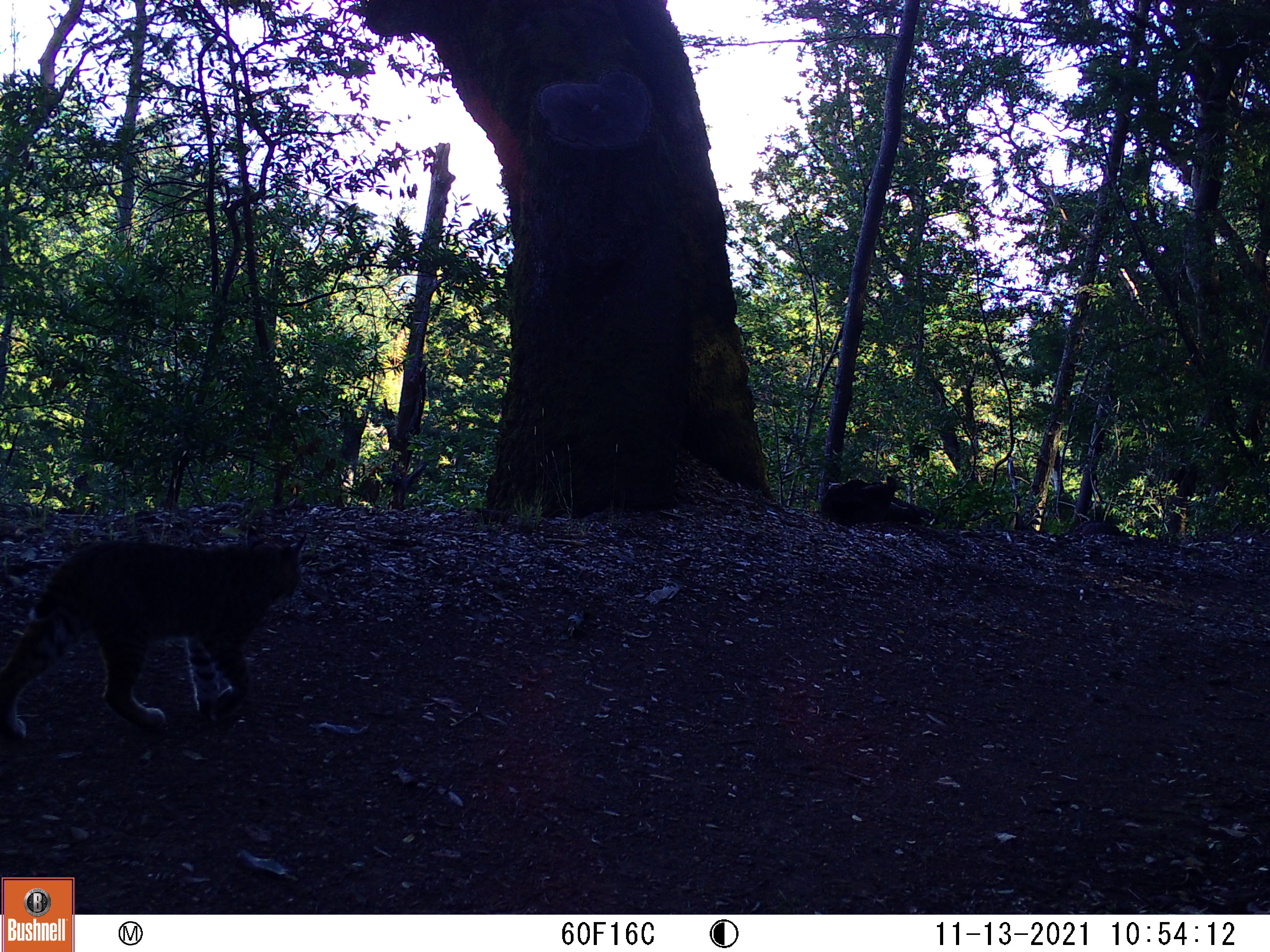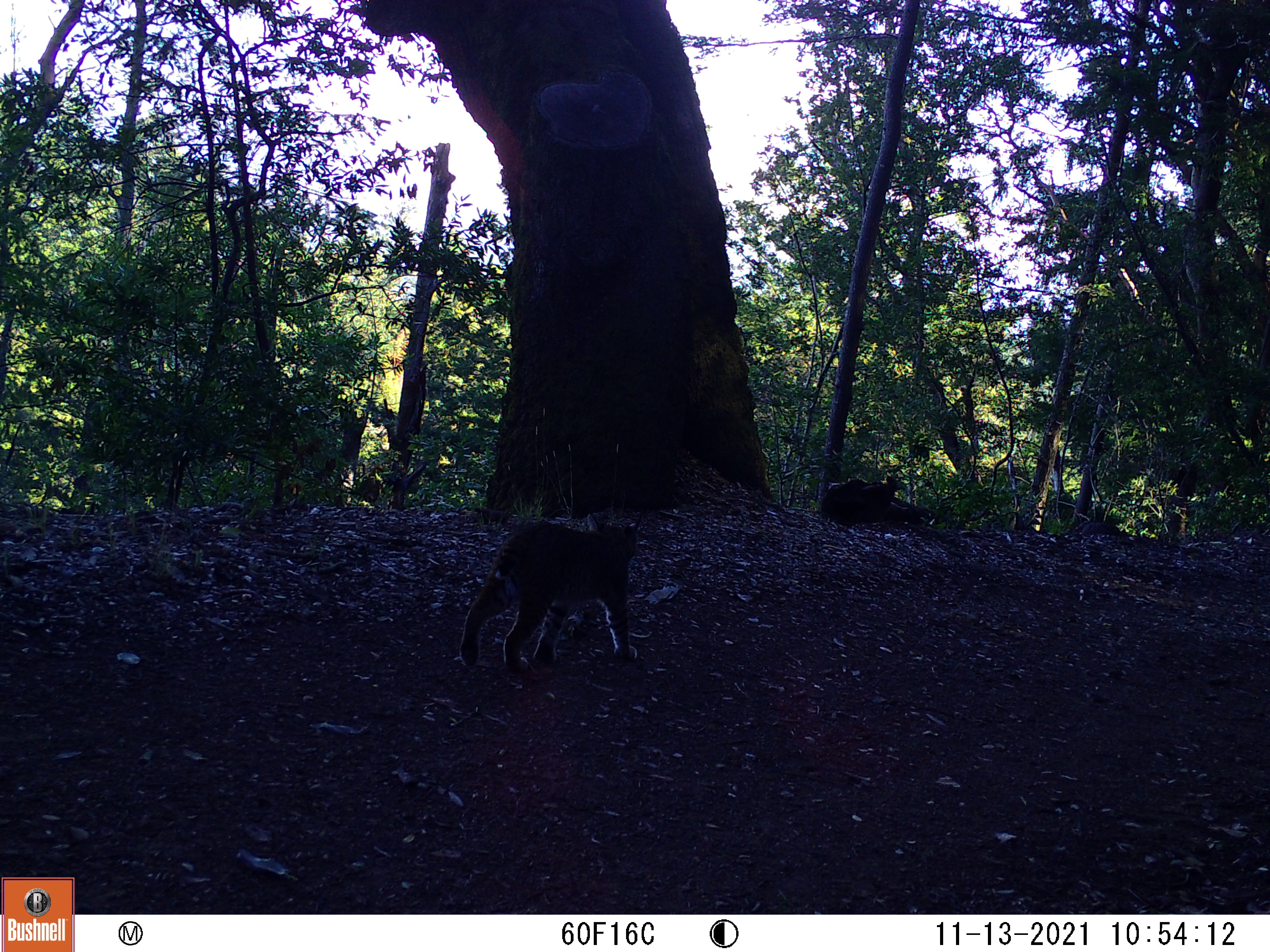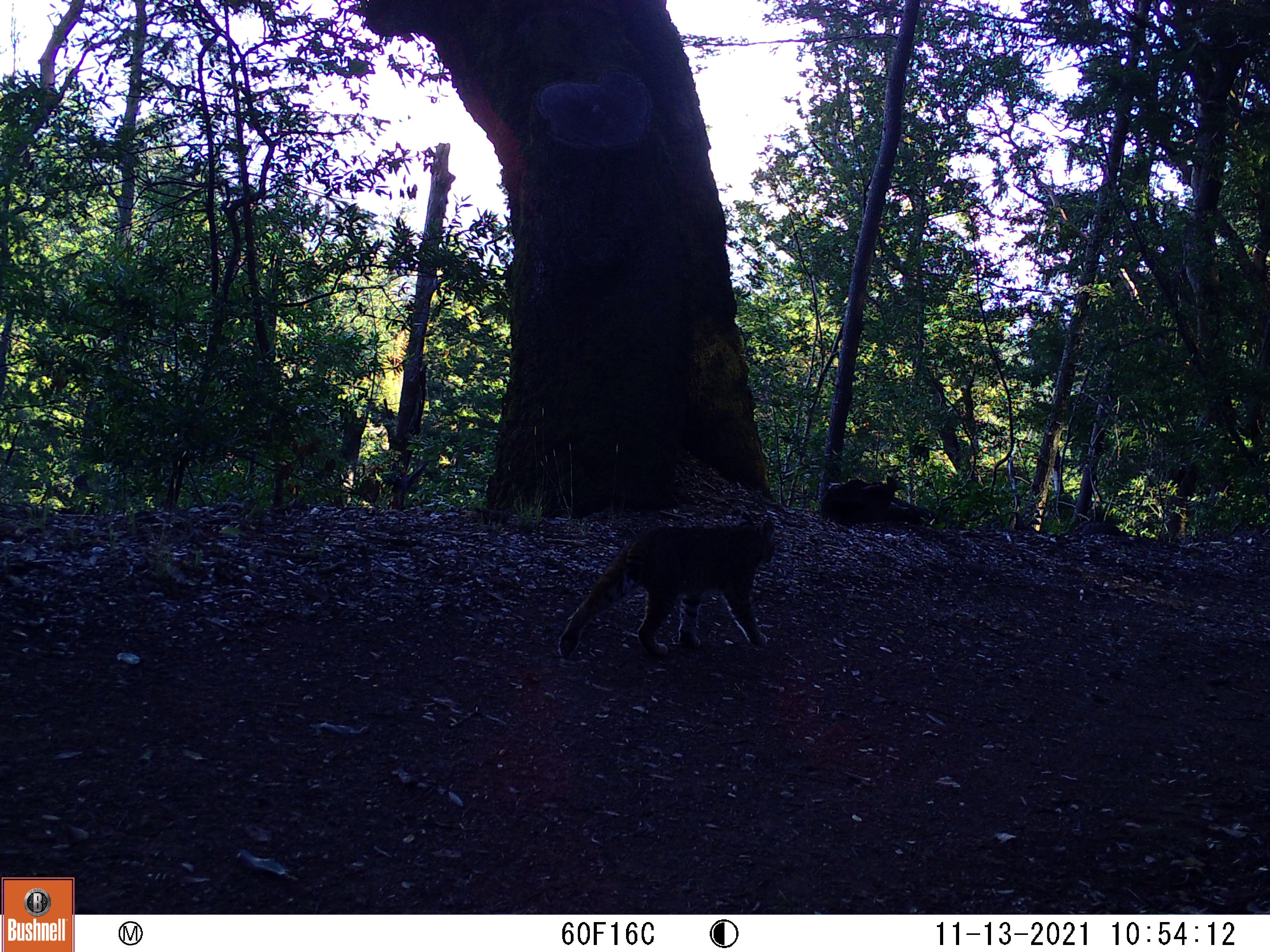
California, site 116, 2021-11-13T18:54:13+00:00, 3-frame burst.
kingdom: Animalia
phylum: Chordata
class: Mammalia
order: Carnivora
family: Felidae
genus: Lynx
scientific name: Lynx rufus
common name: bobcat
Bobcat (Lynx rufus).